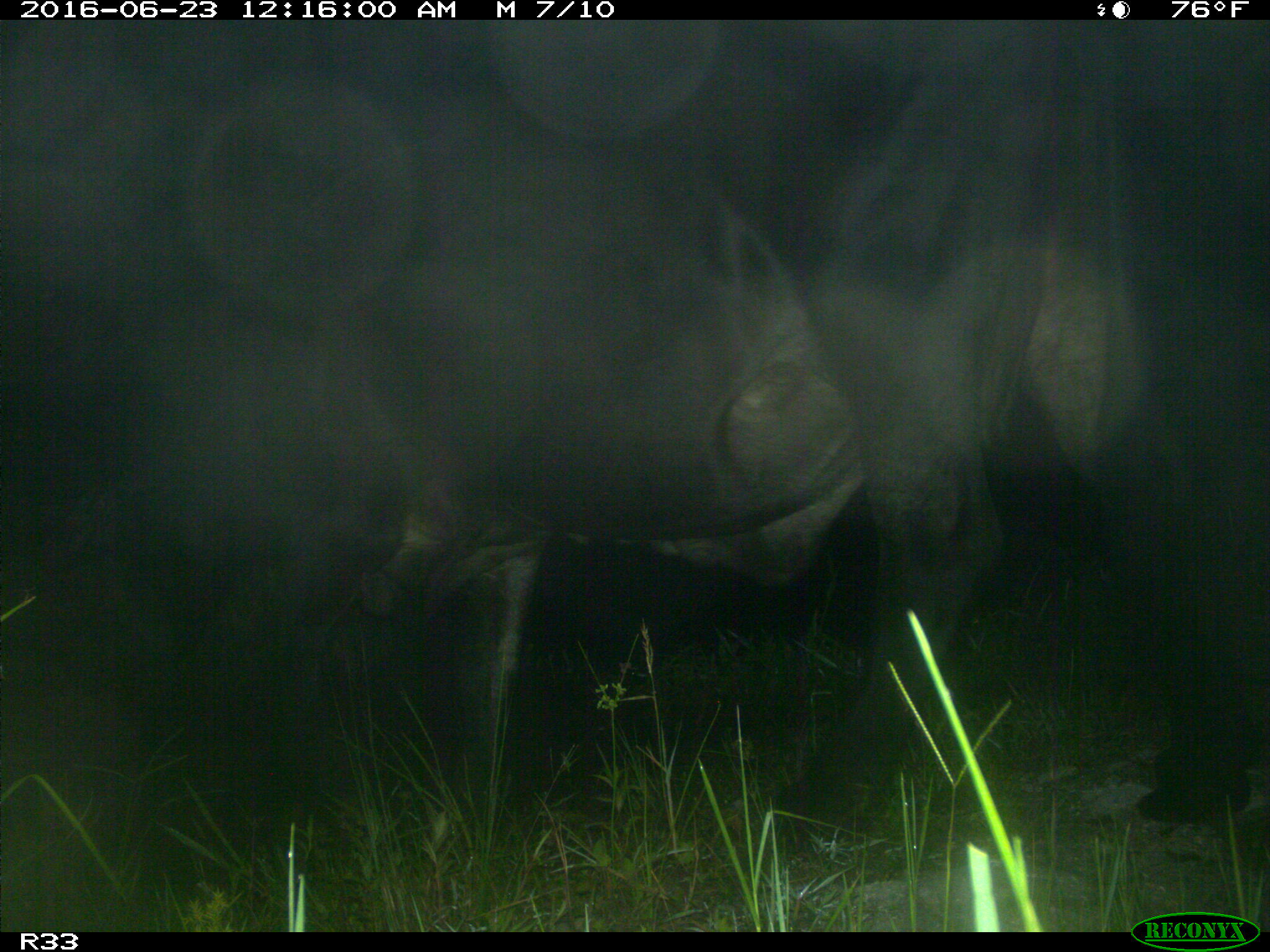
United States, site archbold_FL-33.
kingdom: Animalia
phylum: Chordata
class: Mammalia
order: Artiodactyla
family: Bovidae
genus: Bos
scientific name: Bos taurus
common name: domestic cow